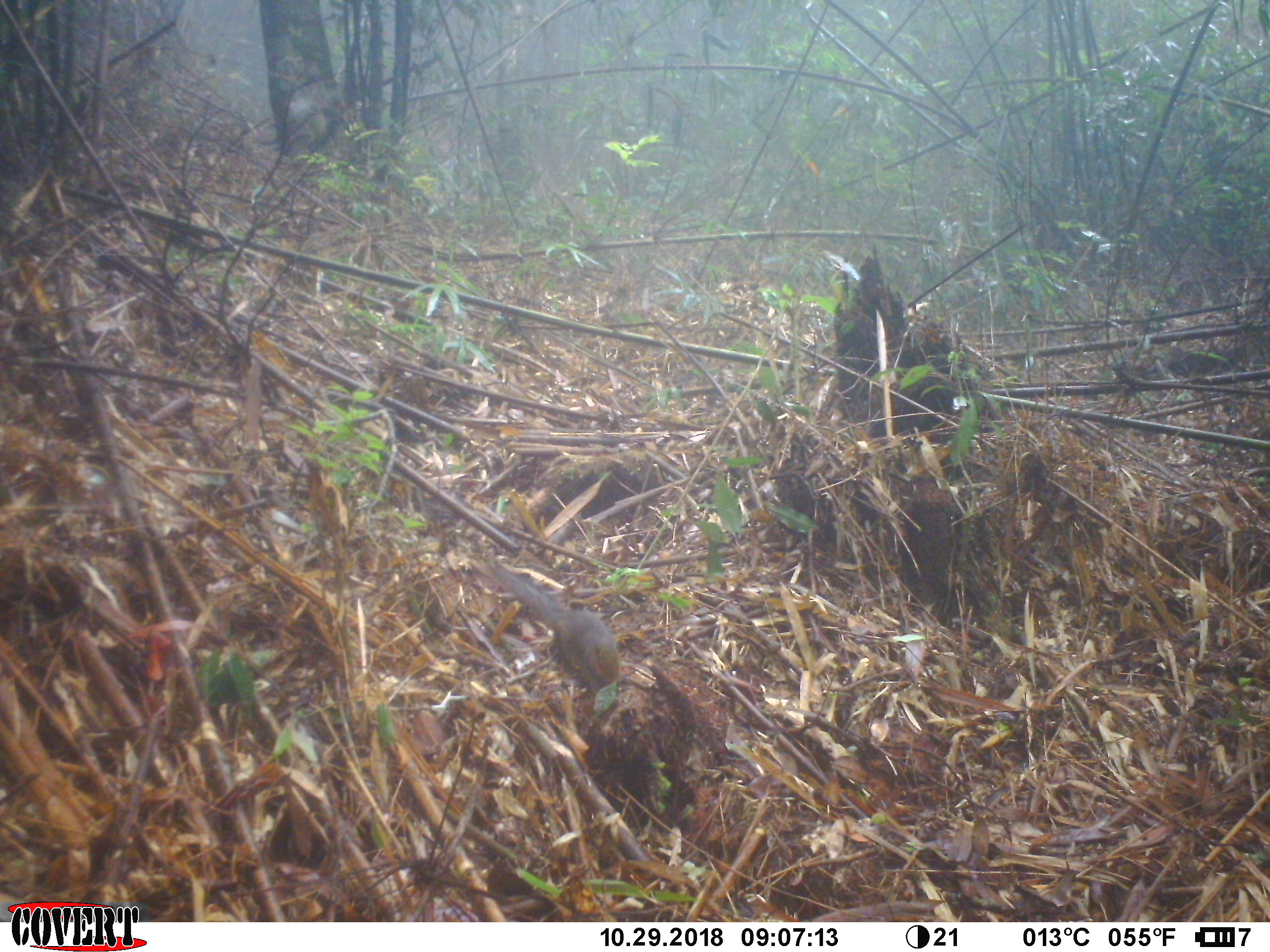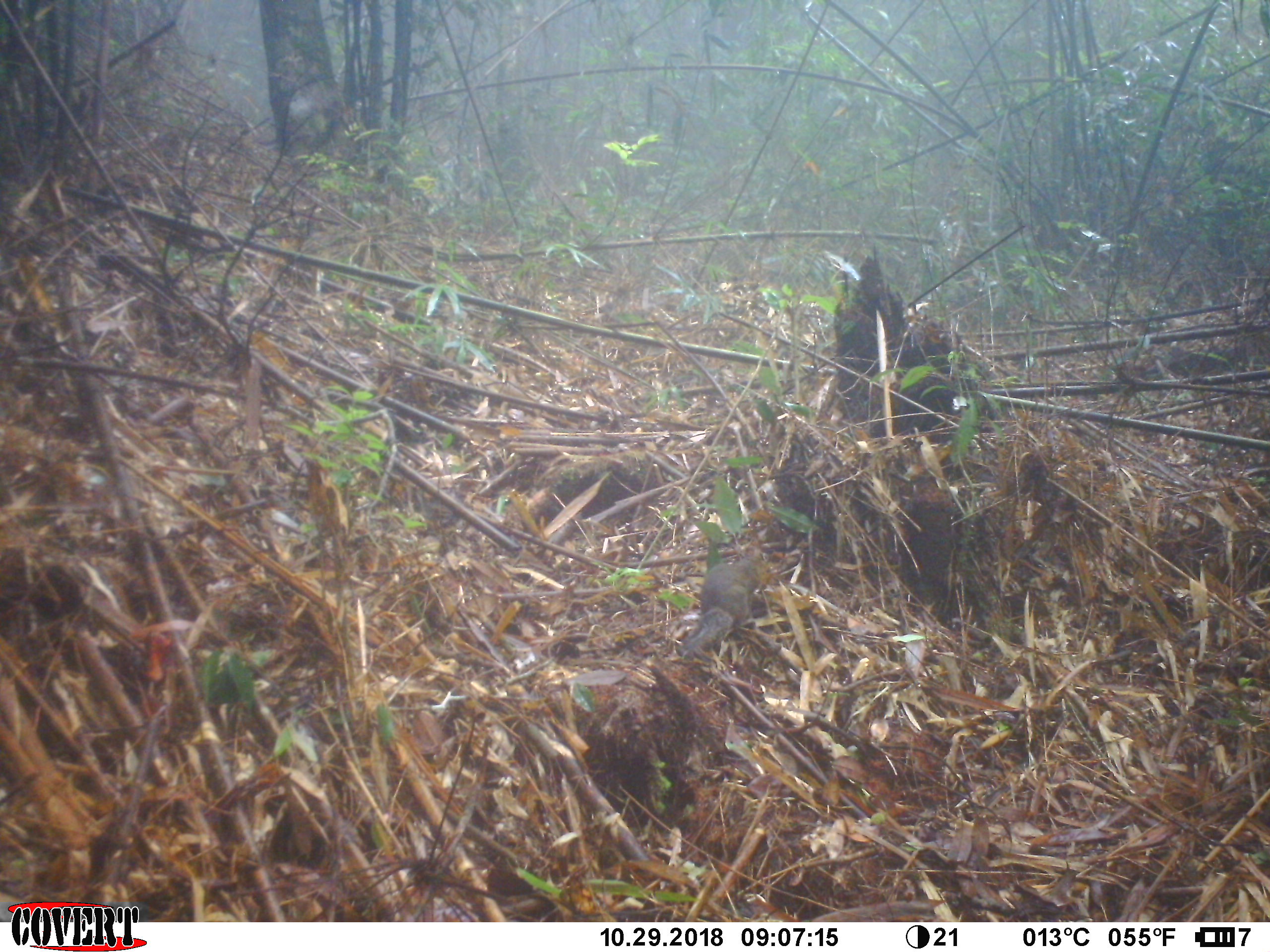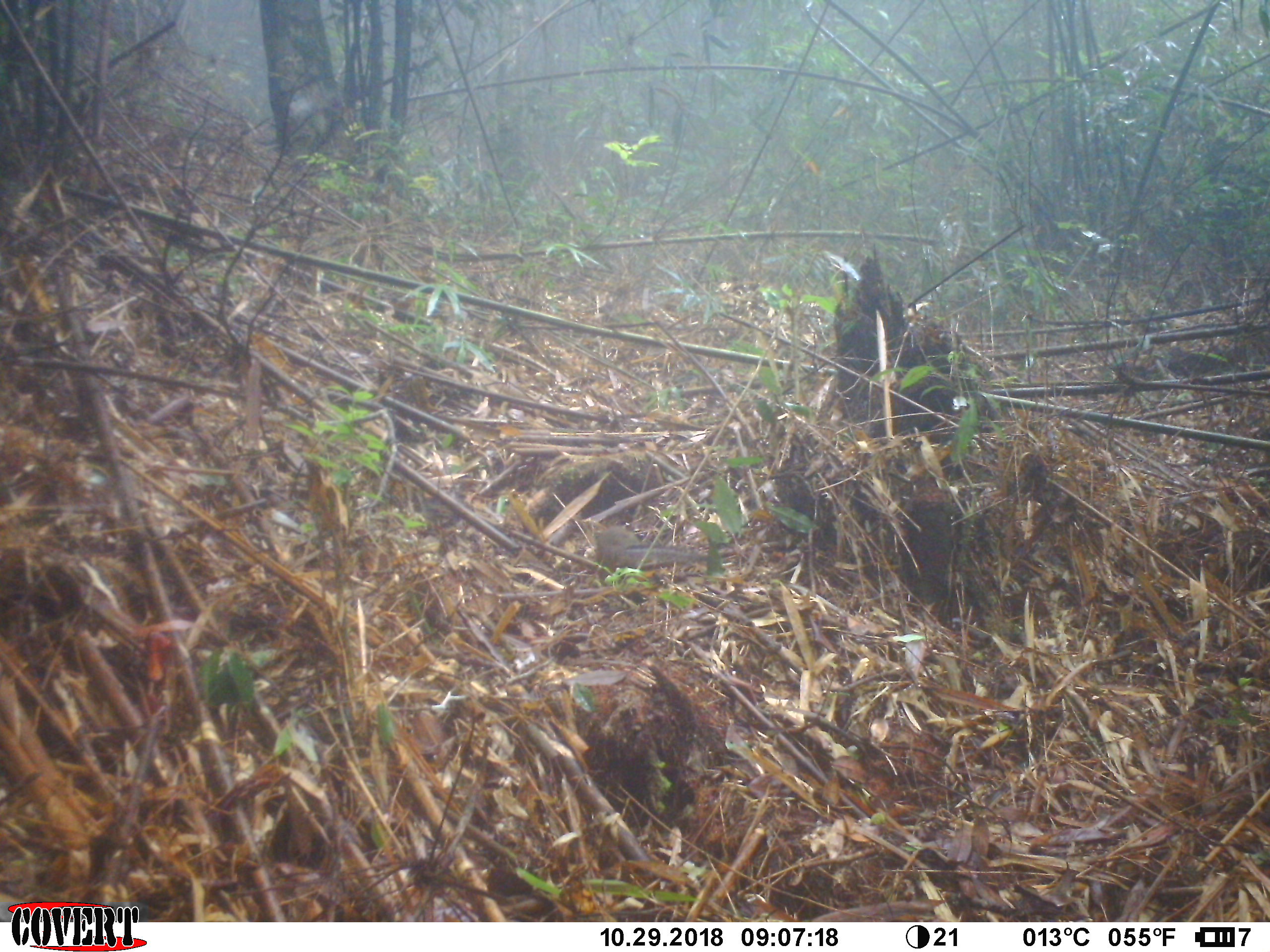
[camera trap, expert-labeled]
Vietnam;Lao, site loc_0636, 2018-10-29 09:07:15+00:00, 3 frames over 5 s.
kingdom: Animalia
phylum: Chordata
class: Mammalia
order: Rodentia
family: Sciuridae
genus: Dremomys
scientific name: Dremomys rufigenis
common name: red-cheeked squirrel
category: red cheeked squirrel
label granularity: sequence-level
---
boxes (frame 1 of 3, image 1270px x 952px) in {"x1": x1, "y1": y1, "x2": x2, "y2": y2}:
red cheeked squirrel: {"x1": 492, "y1": 564, "x2": 624, "y2": 694}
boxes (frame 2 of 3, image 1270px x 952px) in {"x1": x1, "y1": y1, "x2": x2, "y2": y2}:
red cheeked squirrel: {"x1": 679, "y1": 551, "x2": 775, "y2": 657}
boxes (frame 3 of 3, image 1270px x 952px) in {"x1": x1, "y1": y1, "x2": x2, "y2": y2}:
red cheeked squirrel: {"x1": 594, "y1": 519, "x2": 700, "y2": 580}